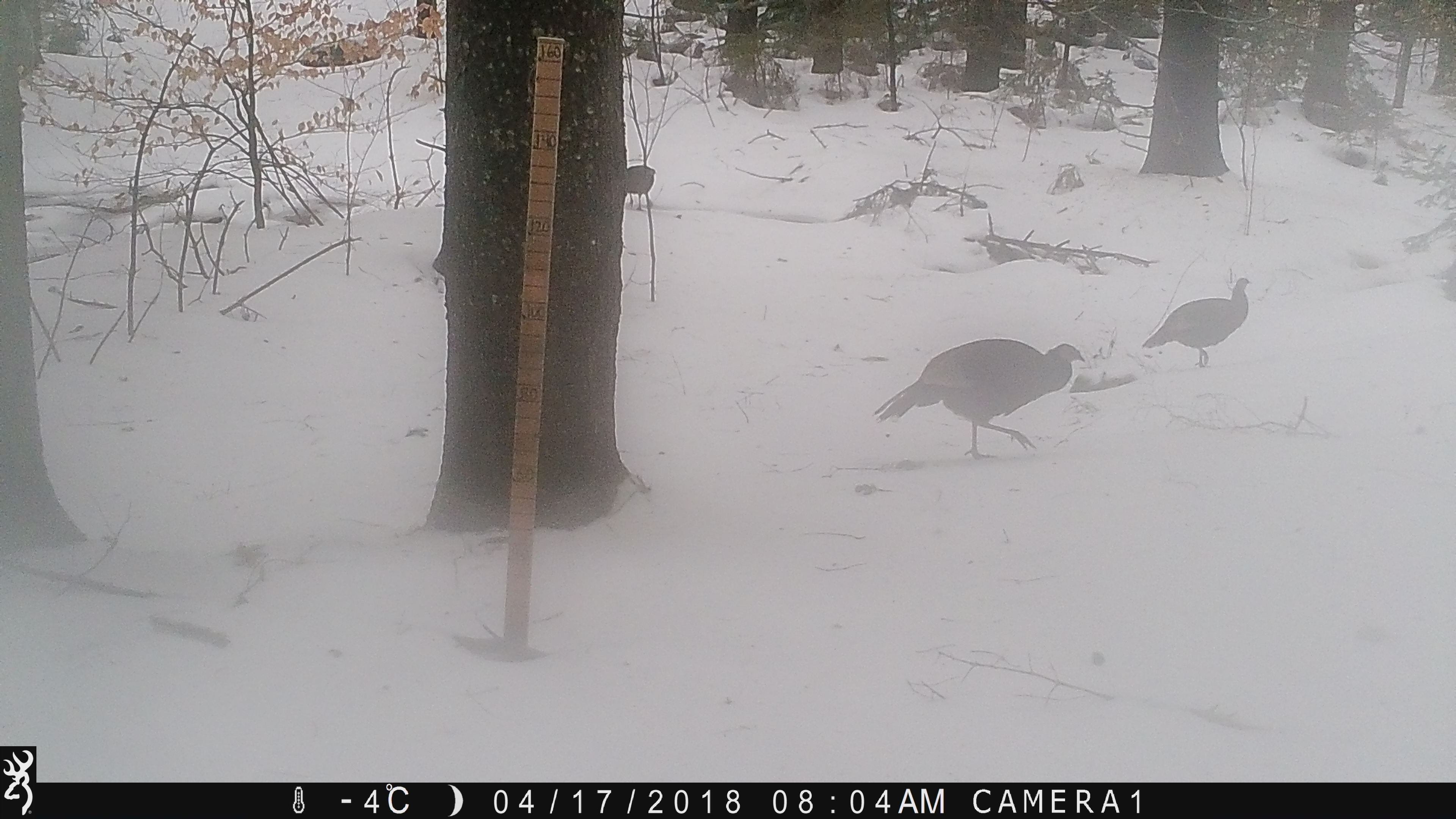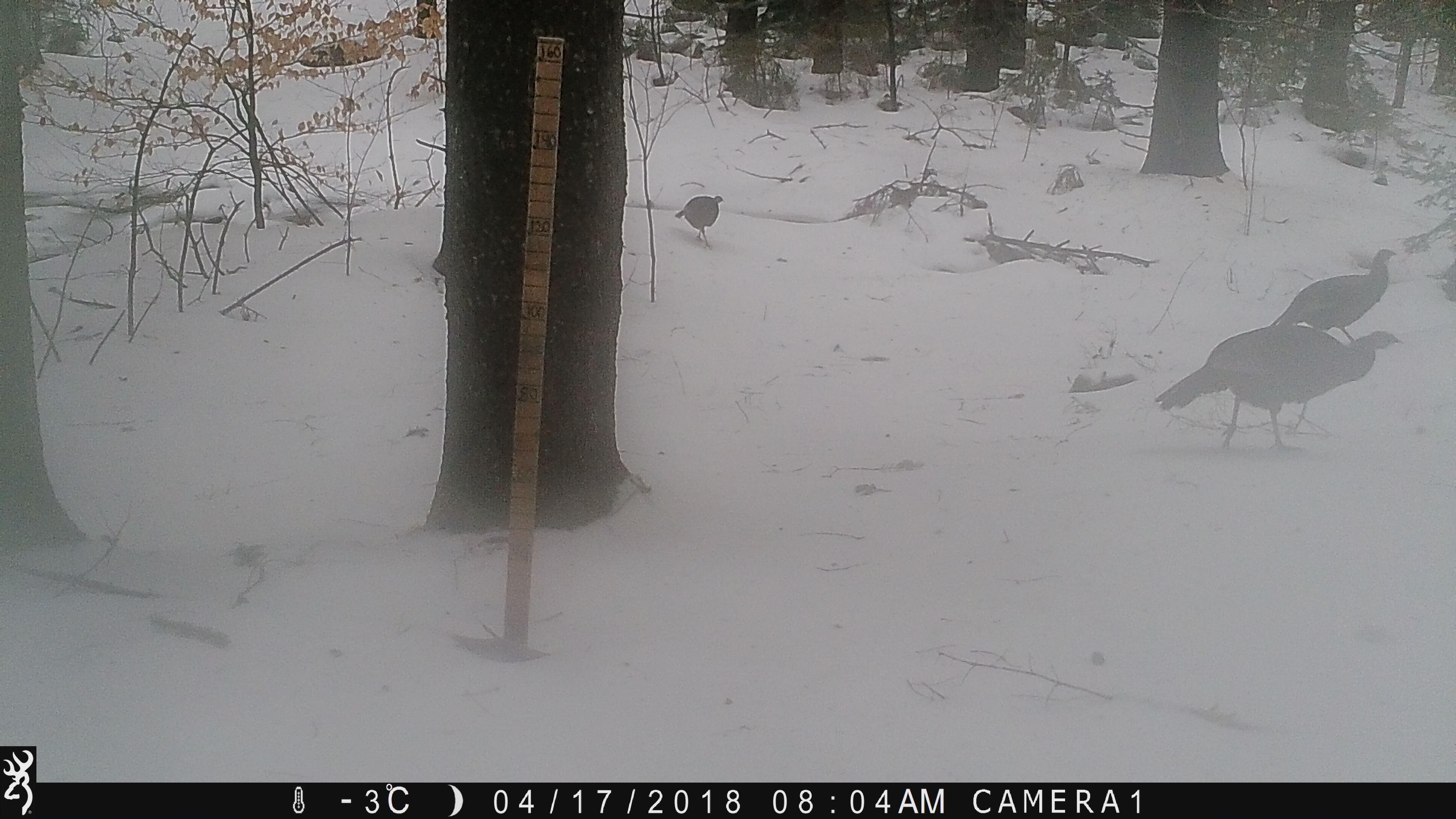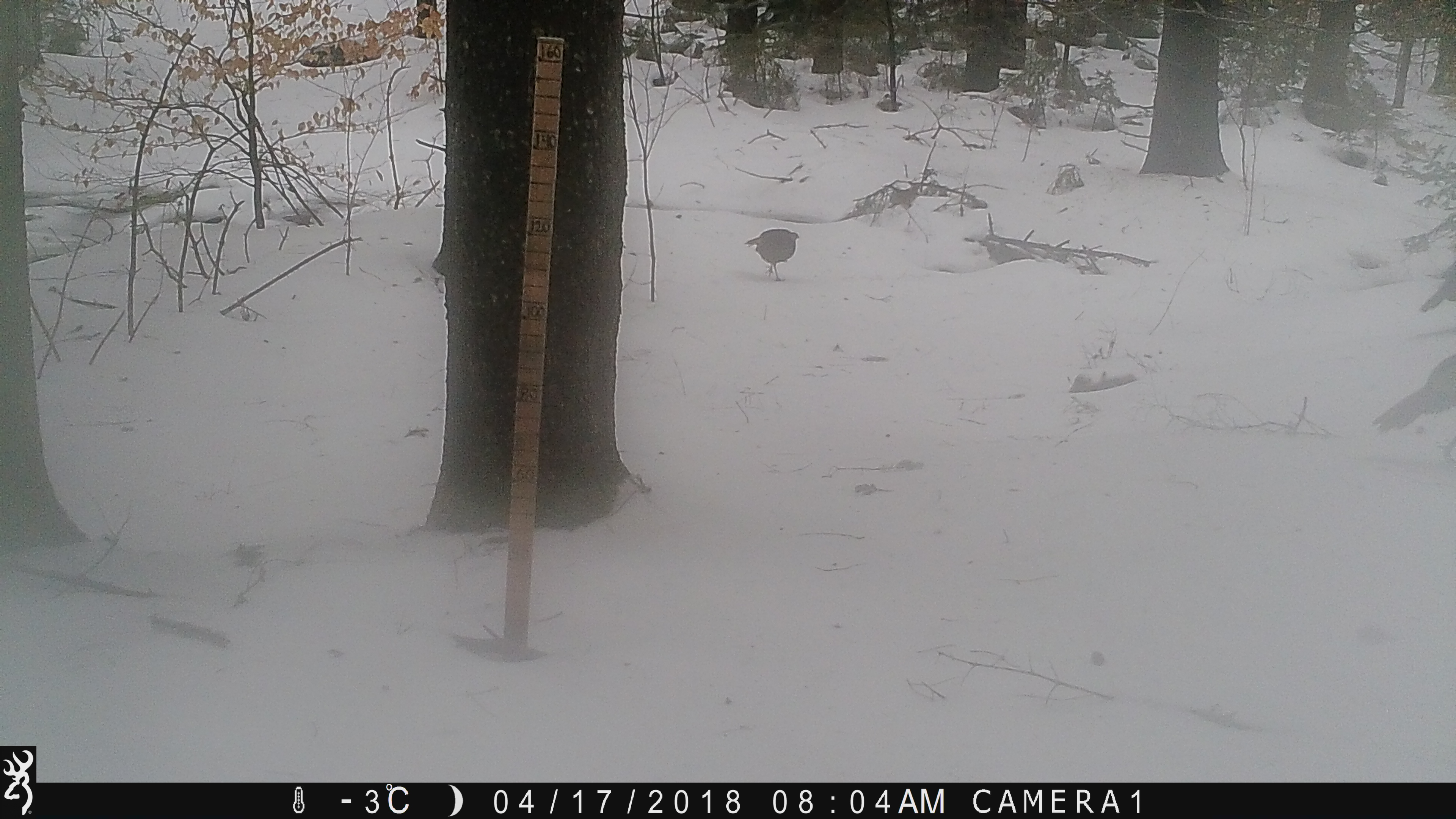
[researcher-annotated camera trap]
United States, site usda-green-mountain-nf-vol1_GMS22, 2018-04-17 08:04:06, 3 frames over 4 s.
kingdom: Animalia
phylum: Chordata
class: Aves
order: Galliformes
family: Phasianidae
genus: Meleagris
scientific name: Meleagris gallopavo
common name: wild turkey